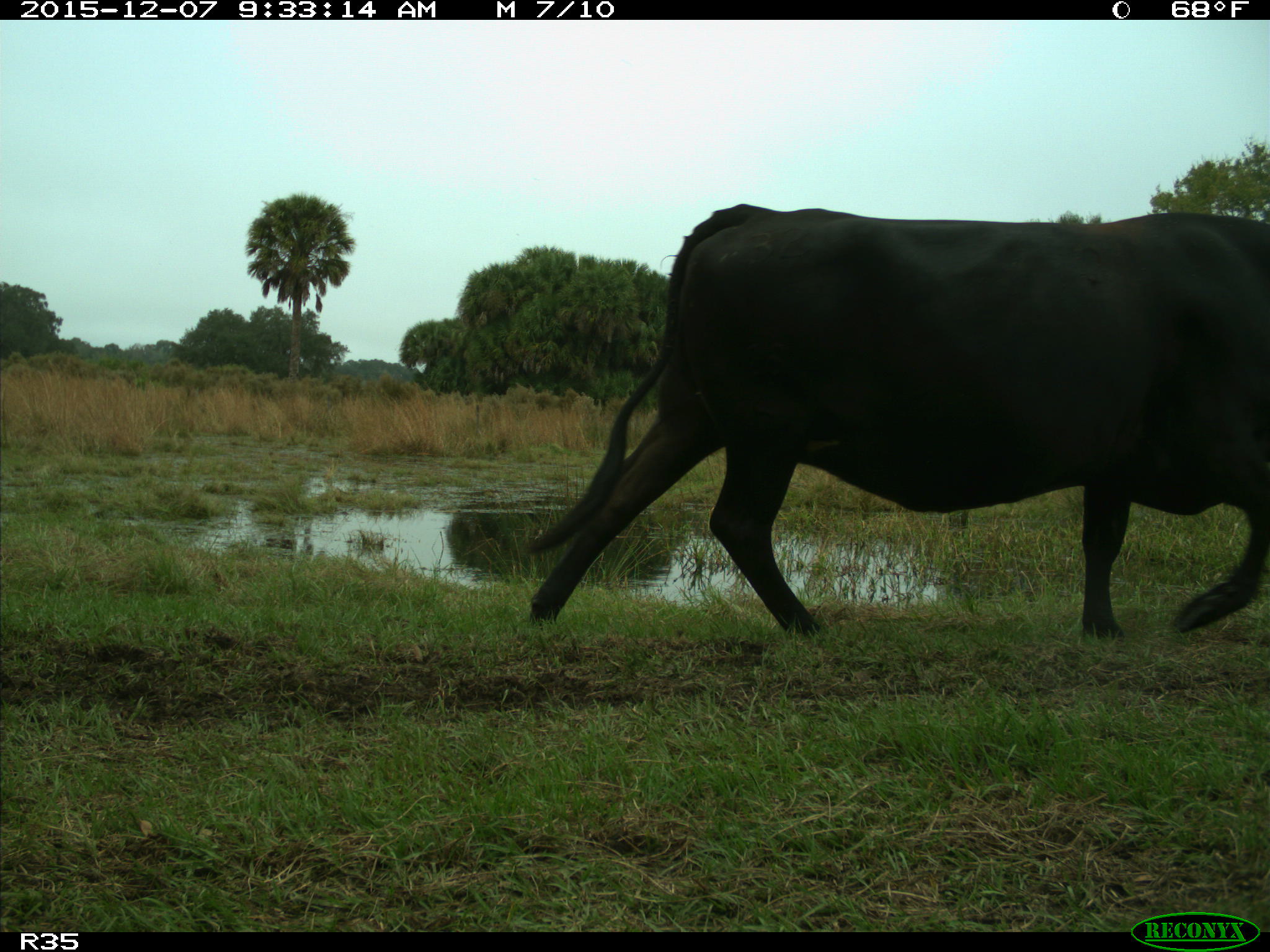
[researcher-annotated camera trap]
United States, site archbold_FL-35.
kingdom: Animalia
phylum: Chordata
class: Mammalia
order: Artiodactyla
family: Bovidae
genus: Bos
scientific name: Bos taurus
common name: domestic cow